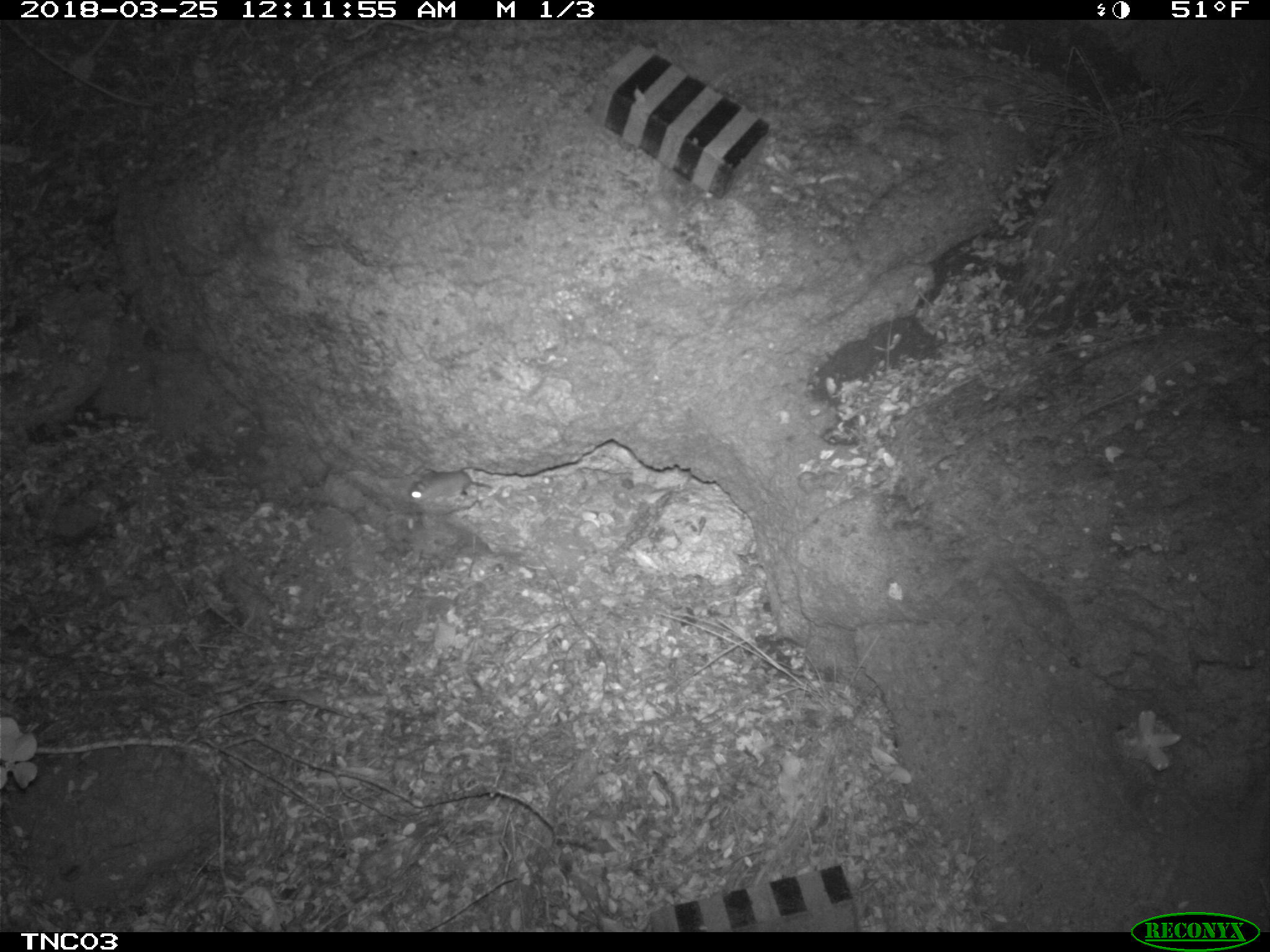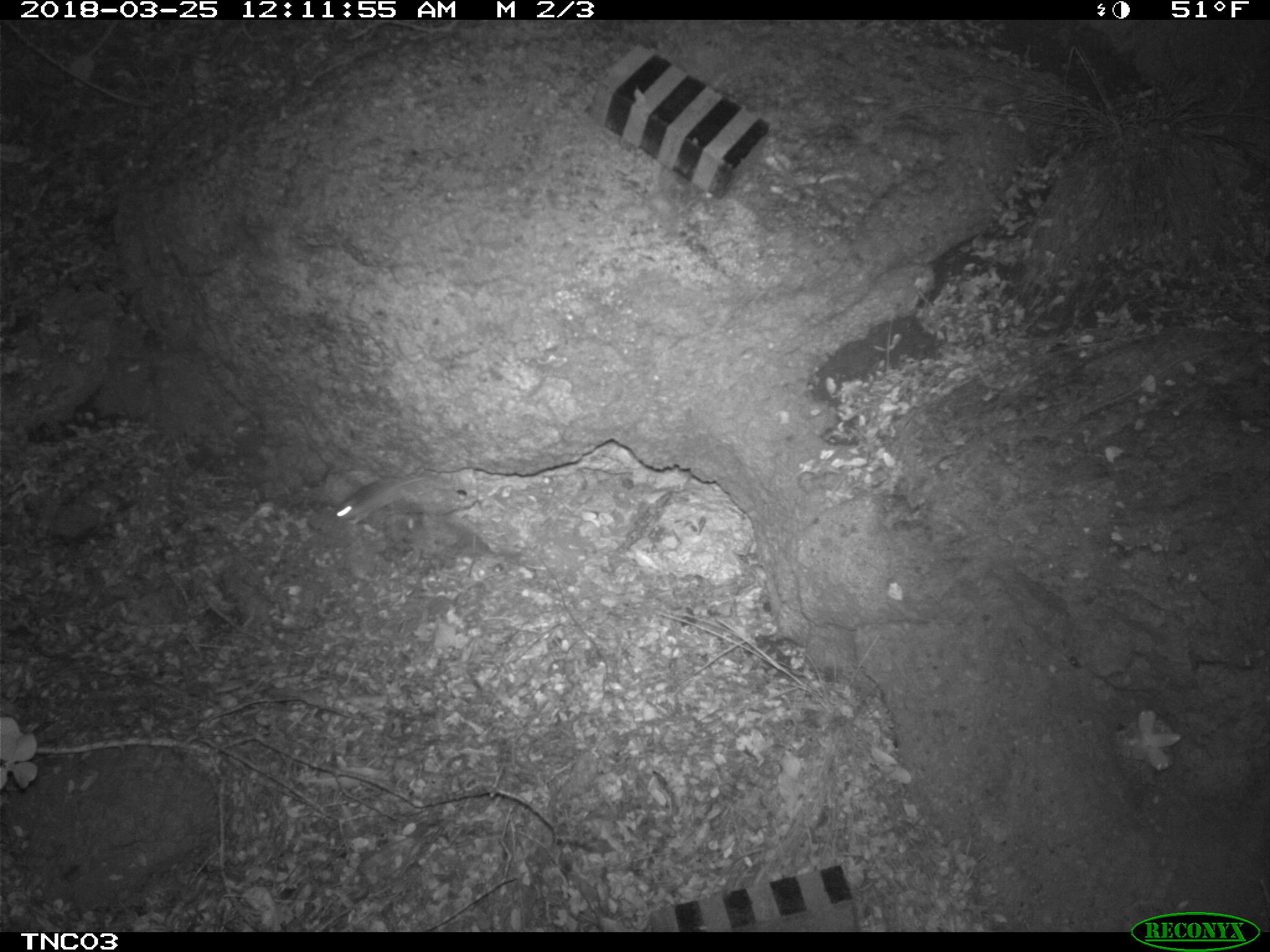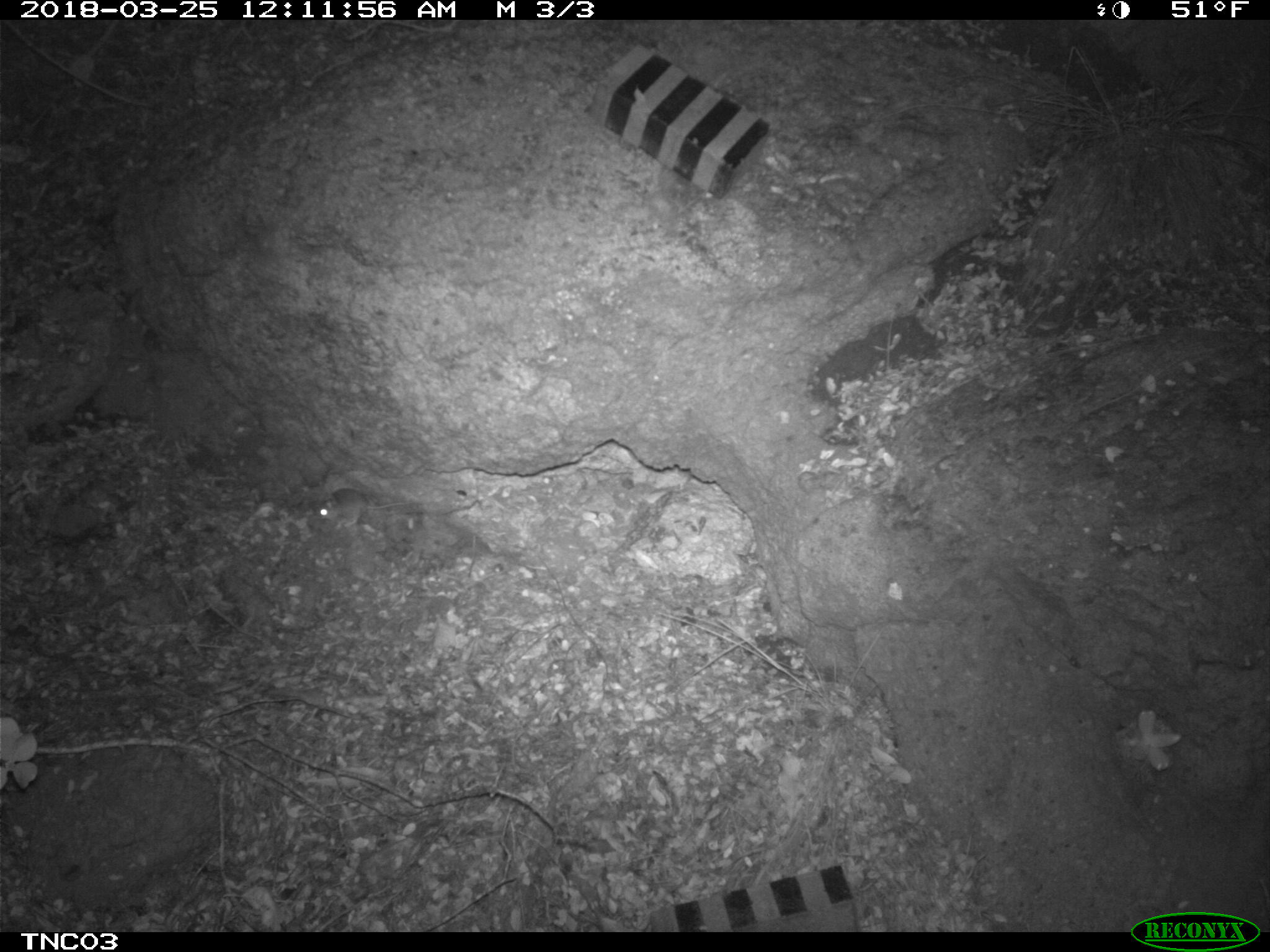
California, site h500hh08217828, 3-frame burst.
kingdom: Animalia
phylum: Chordata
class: Mammalia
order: Rodentia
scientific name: Rodentia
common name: rodent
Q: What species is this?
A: Rodent (Rodentia).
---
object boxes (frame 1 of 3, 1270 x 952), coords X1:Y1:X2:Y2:
rodent: 409:469:492:505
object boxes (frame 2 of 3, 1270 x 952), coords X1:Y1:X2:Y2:
rodent: 334:480:428:523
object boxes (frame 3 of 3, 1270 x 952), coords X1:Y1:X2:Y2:
rodent: 316:487:412:528